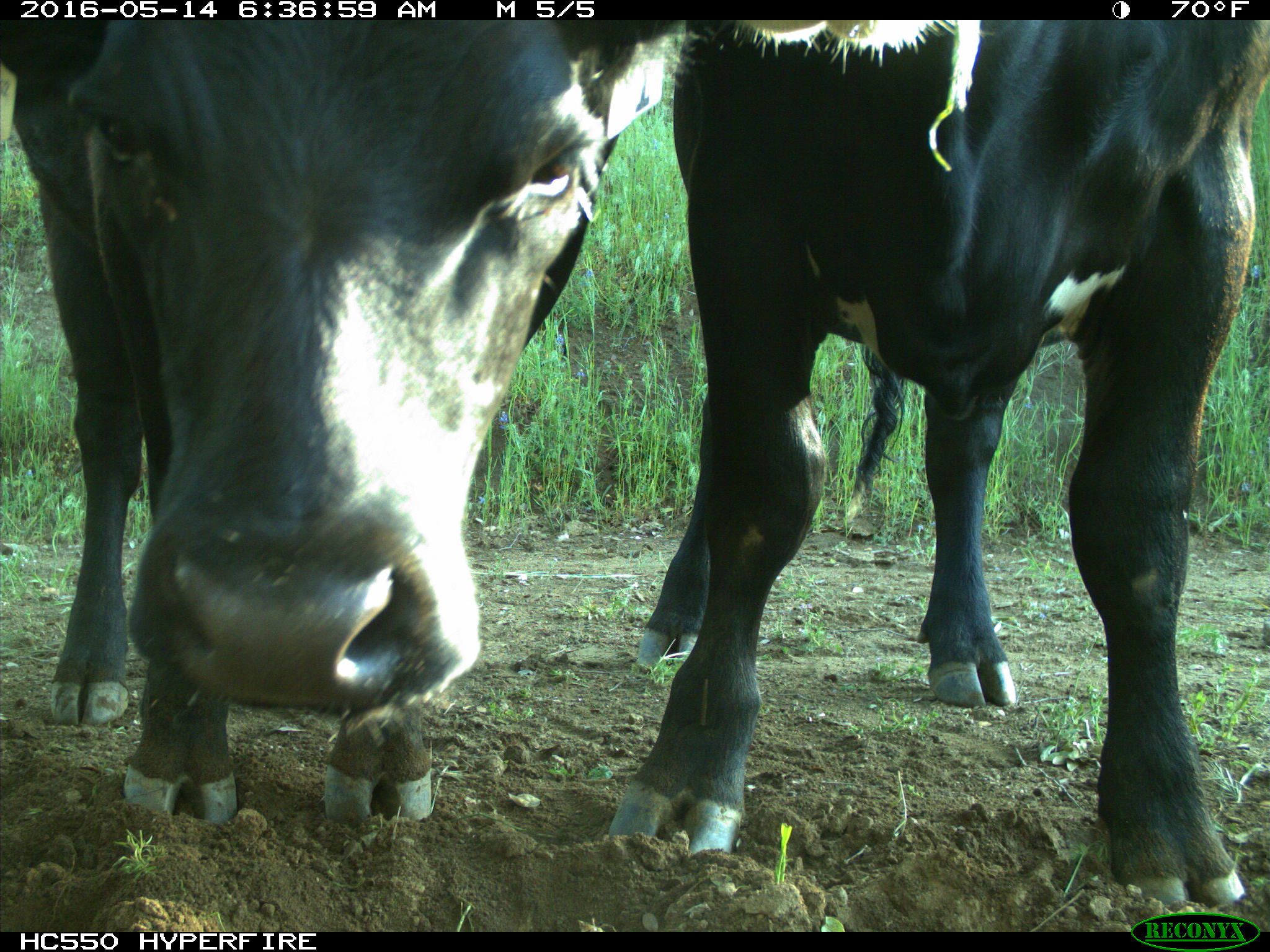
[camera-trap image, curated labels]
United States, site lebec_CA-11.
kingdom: Animalia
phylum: Chordata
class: Mammalia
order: Artiodactyla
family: Bovidae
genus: Bos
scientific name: Bos taurus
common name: domestic cow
Bos taurus (domestic cow).